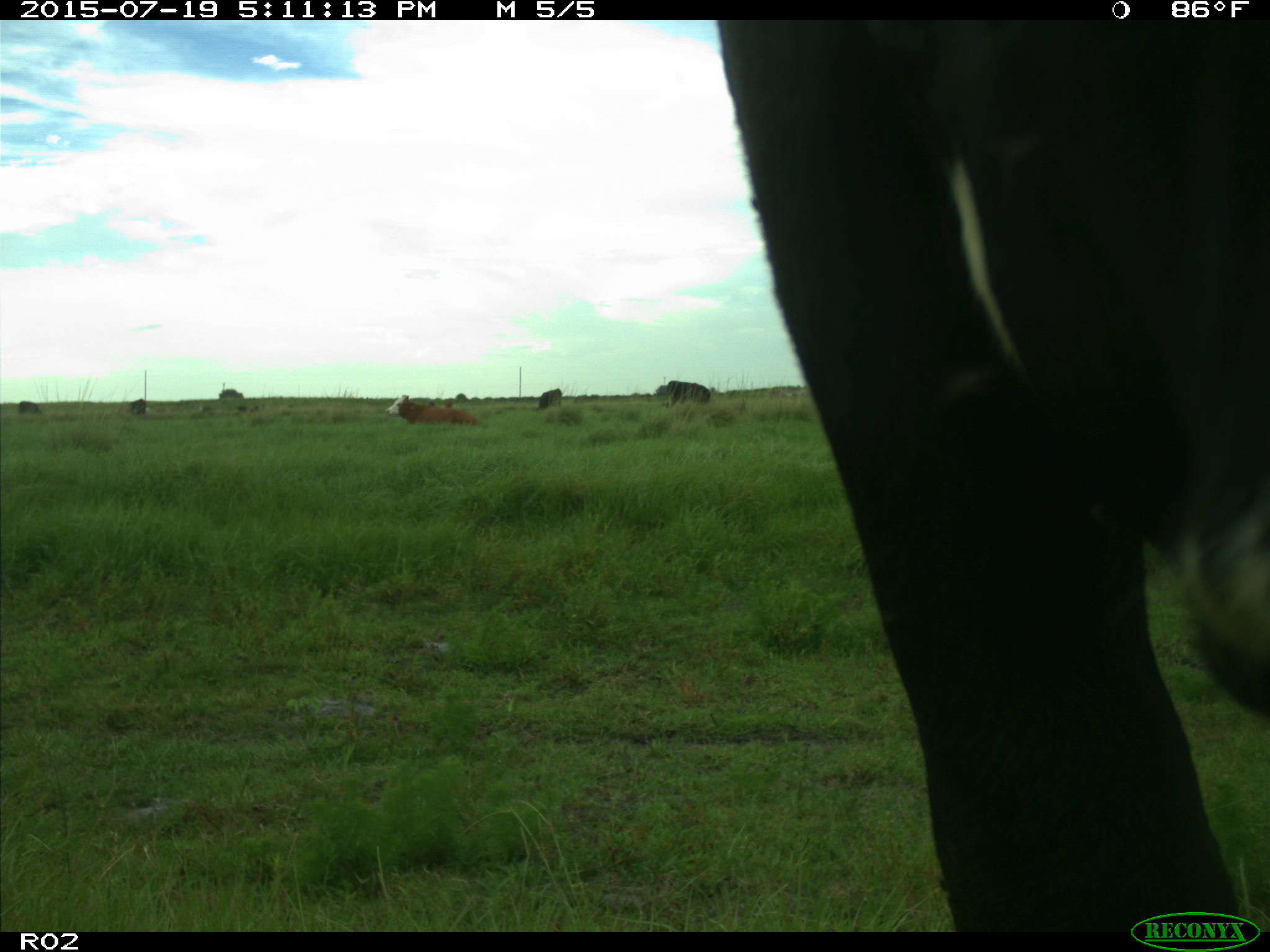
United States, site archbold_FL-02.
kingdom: Animalia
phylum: Chordata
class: Mammalia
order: Artiodactyla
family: Bovidae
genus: Bos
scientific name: Bos taurus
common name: domestic cow